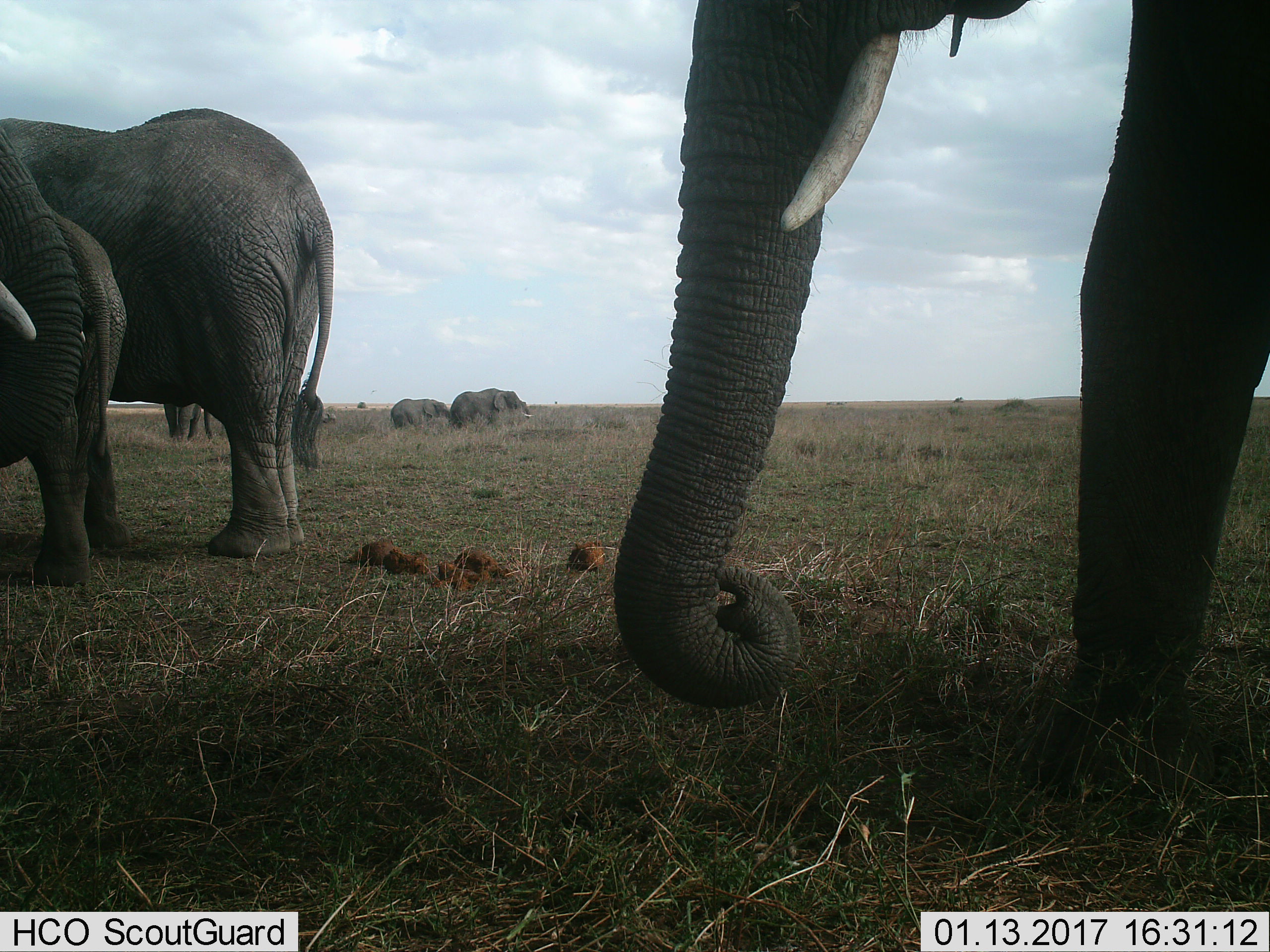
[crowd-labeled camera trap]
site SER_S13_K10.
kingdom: Animalia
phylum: Chordata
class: Mammalia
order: Proboscidea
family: Elephantidae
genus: Loxodonta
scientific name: Loxodonta africana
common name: african bush elephant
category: elephant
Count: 7.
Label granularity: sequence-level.